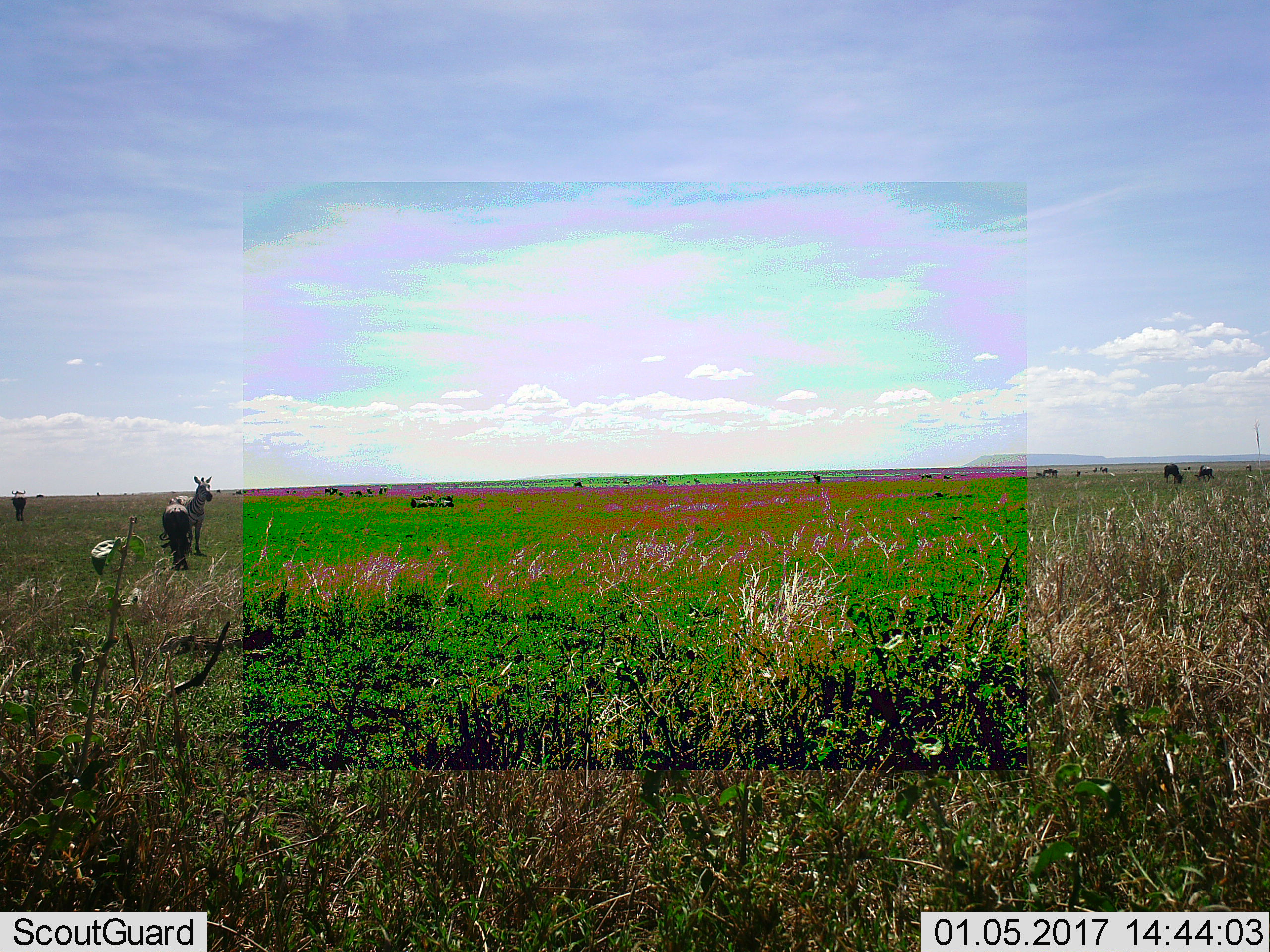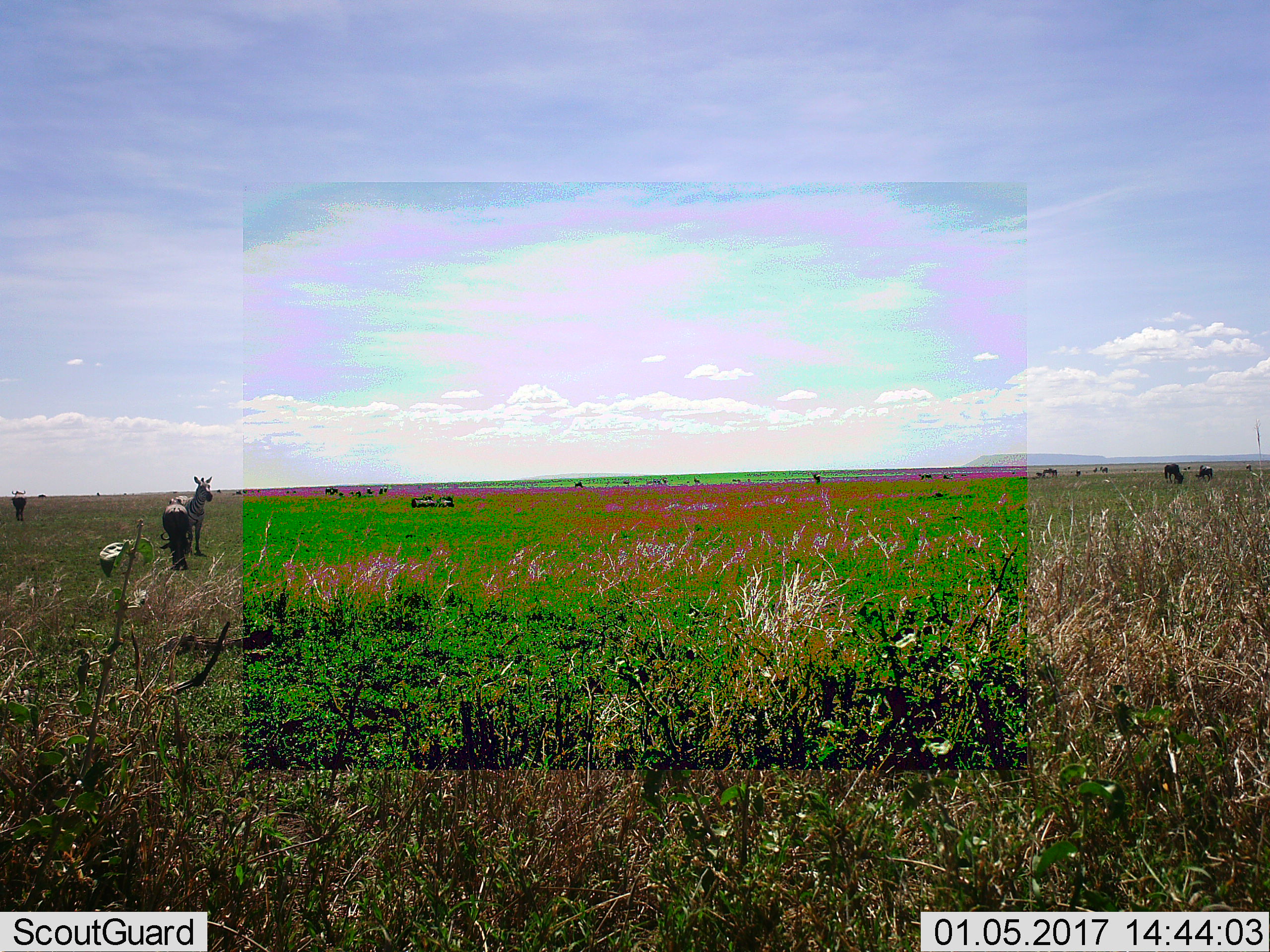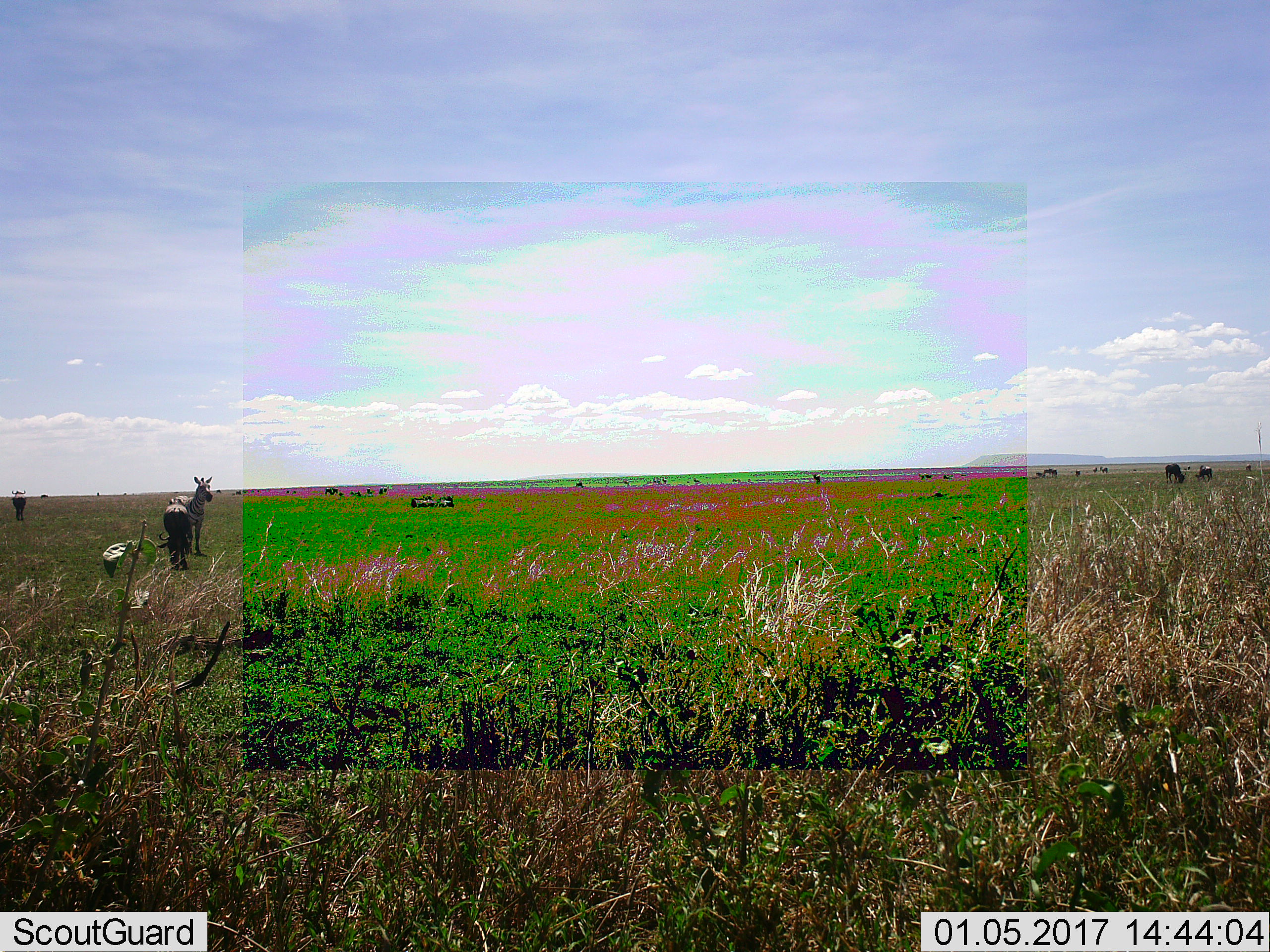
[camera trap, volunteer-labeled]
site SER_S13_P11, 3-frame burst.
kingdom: Animalia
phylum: Chordata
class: Mammalia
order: Artiodactyla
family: Bovidae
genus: Connochaetes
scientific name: Connochaetes taurinus taurinus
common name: blue wildebeest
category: wildebeestblue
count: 11-50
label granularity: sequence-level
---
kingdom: Animalia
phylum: Chordata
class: Mammalia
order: Perissodactyla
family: Equidae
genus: Equus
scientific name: Equus quagga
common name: plains zebra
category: zebraplains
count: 2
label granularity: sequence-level